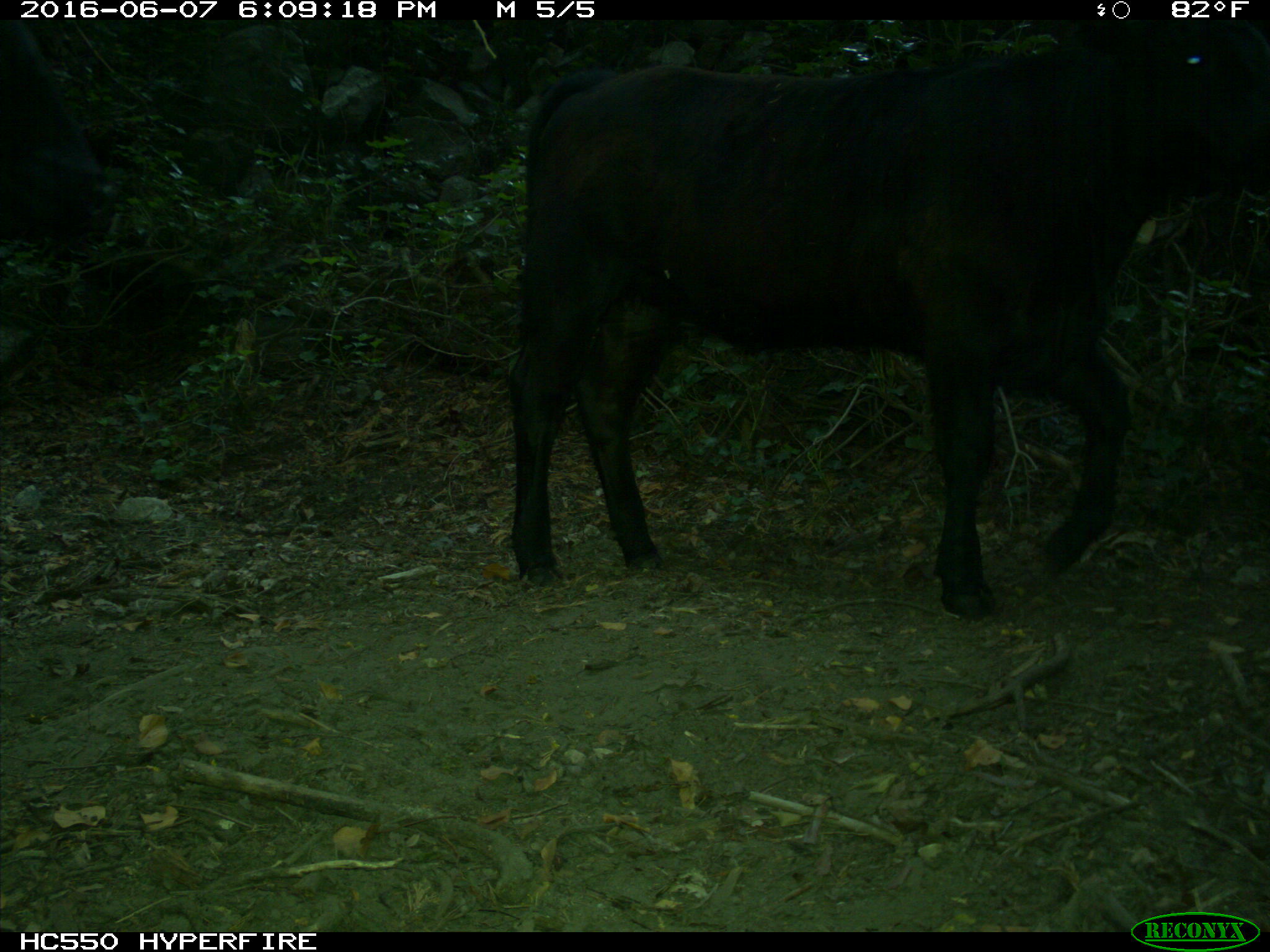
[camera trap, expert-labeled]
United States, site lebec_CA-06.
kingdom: Animalia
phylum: Chordata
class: Mammalia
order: Artiodactyla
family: Bovidae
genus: Bos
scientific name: Bos taurus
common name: domestic cow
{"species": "Bos taurus (domestic cow)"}